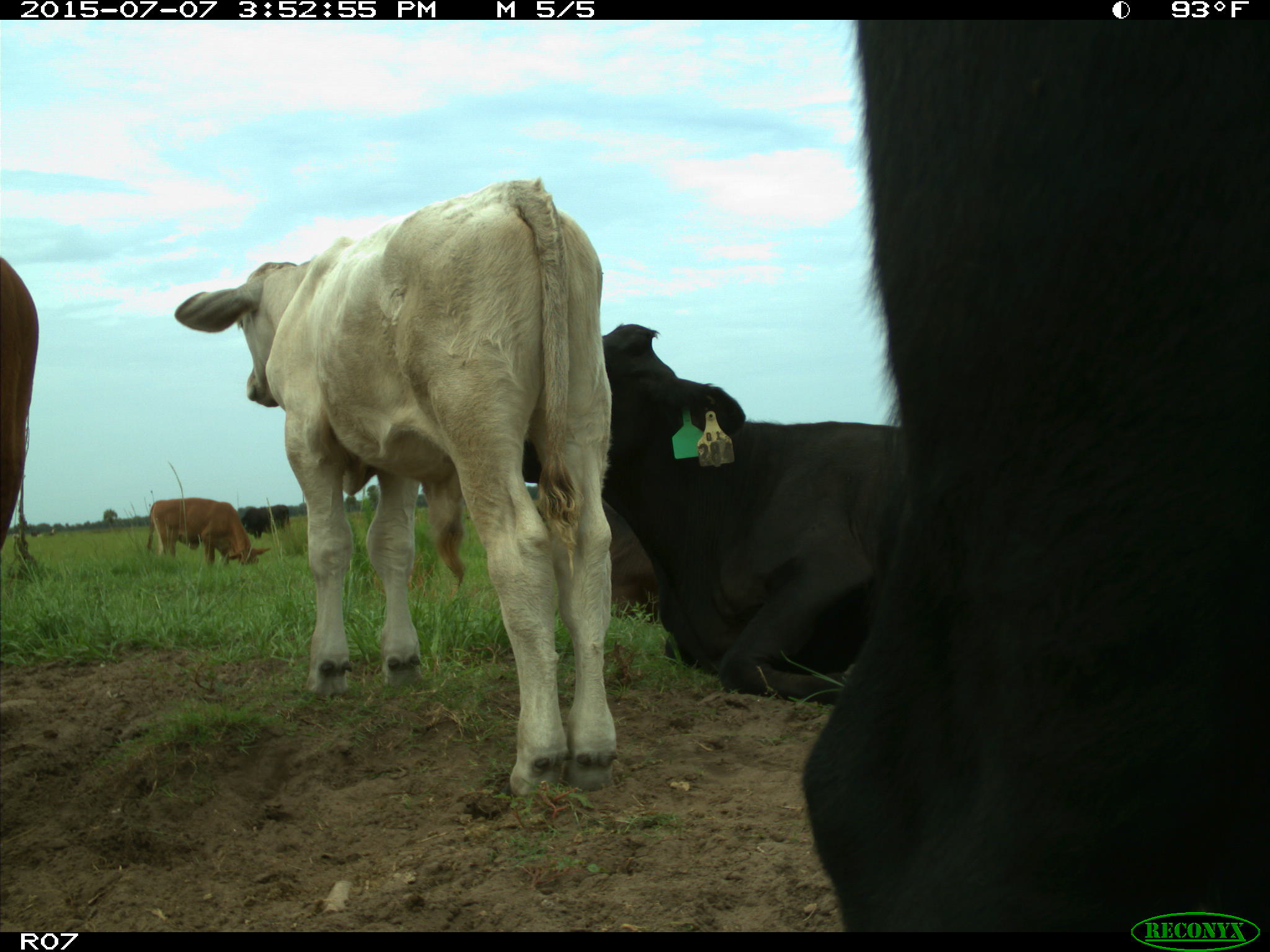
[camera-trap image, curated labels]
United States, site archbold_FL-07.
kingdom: Animalia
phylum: Chordata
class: Mammalia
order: Artiodactyla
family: Bovidae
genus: Bos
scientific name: Bos taurus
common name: domestic cow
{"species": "Bos taurus (domestic cow)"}